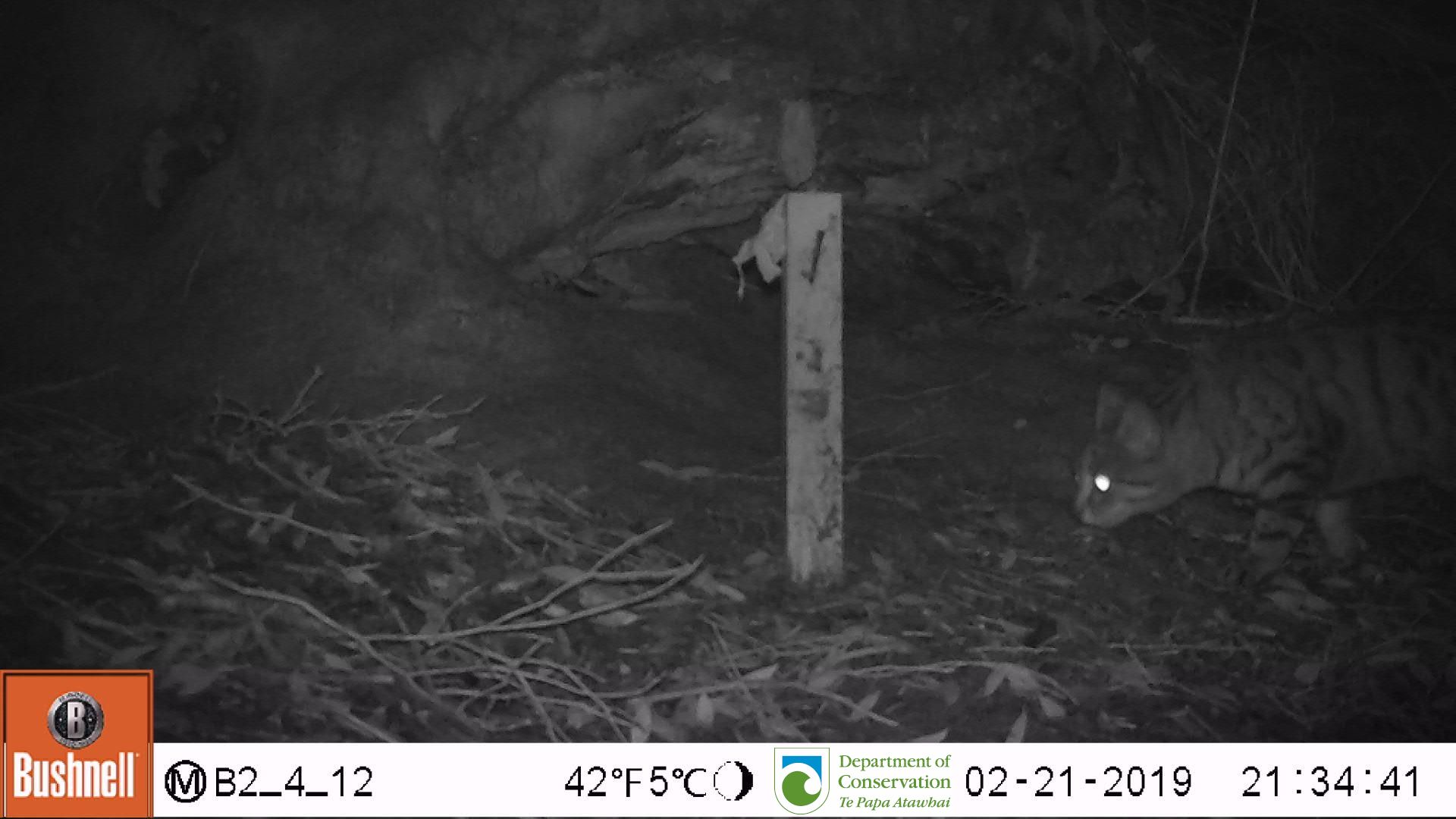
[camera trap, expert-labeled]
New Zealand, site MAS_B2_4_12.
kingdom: Animalia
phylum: Chordata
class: Mammalia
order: Carnivora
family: Felidae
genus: Felis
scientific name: Felis catus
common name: domestic cat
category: cat